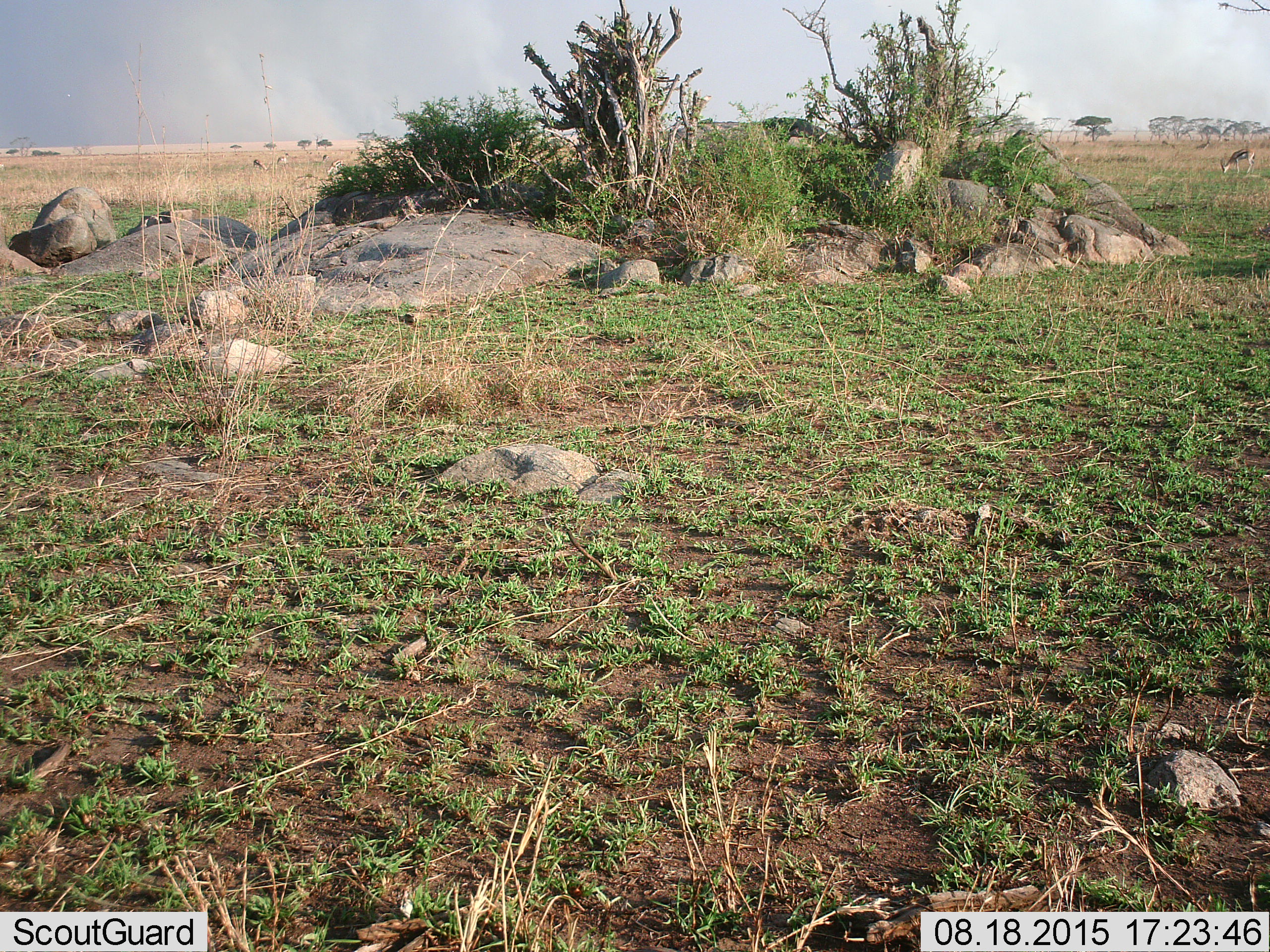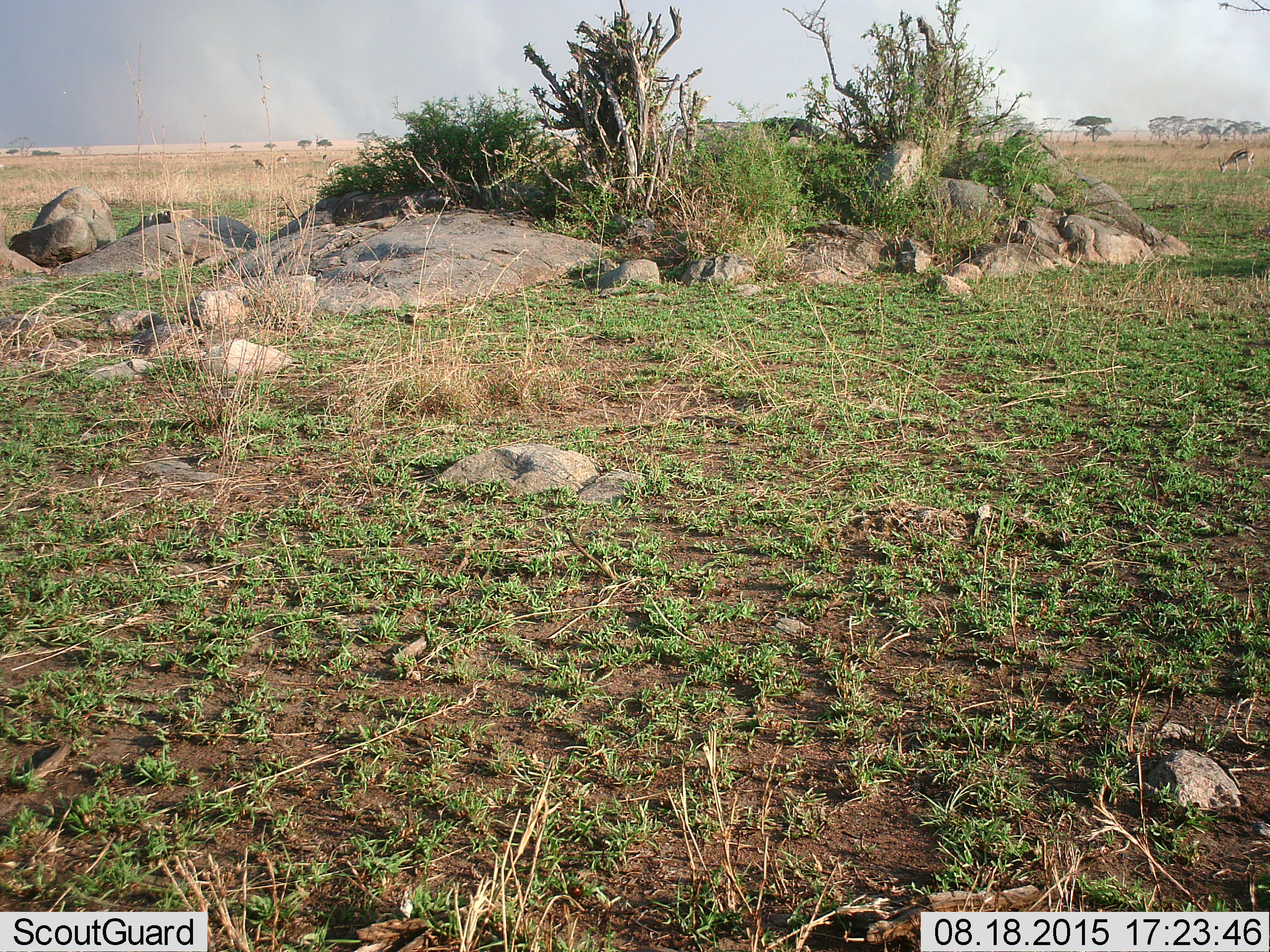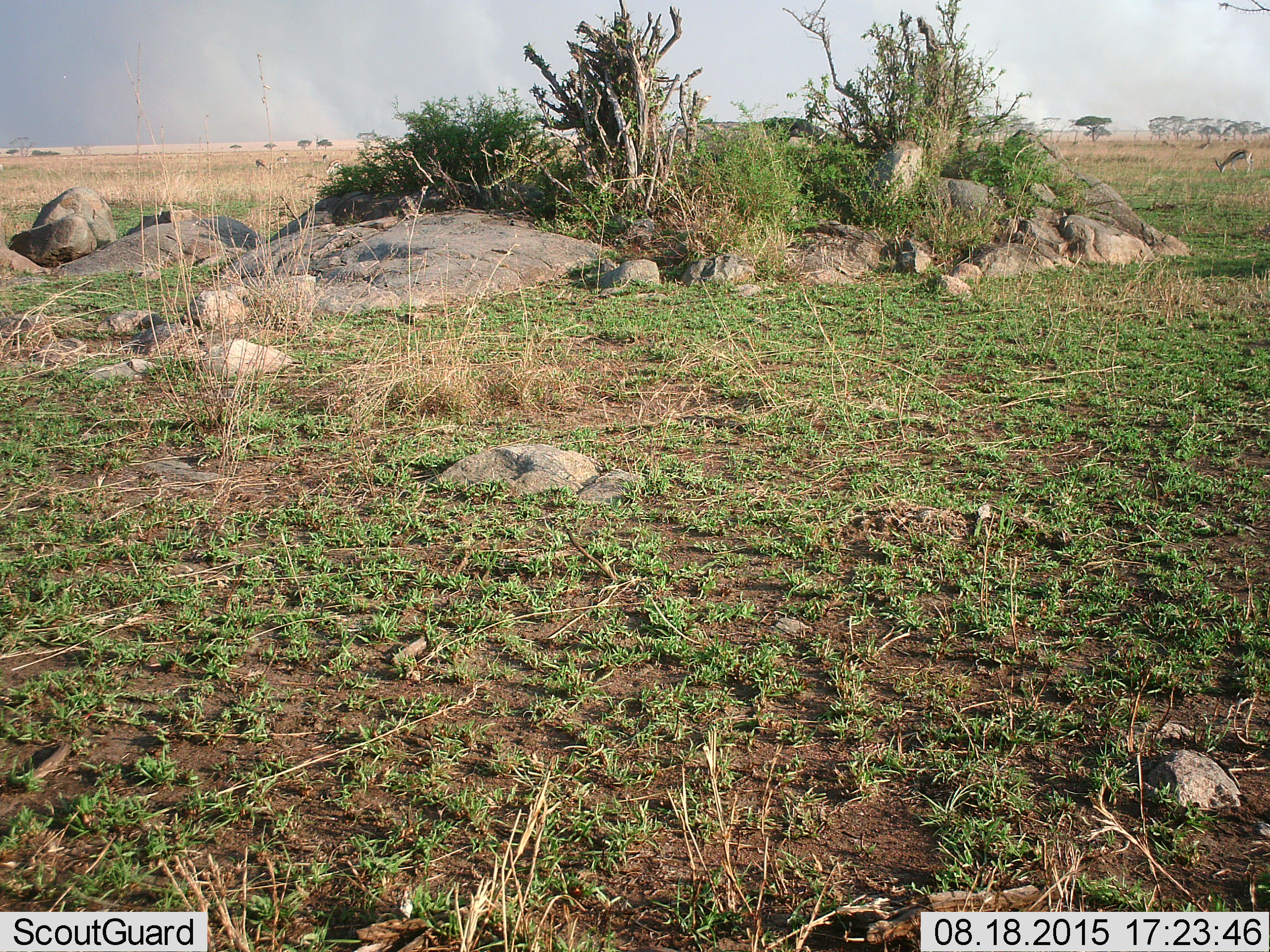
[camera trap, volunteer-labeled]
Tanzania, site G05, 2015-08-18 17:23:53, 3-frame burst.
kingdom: Animalia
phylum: Chordata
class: Mammalia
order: Artiodactyla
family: Bovidae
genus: Eudorcas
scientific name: Eudorcas thomsonii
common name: thomson's gazelle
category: gazellethomsons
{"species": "gazellethomsons (thomson's gazelle) (Eudorcas thomsonii)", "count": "5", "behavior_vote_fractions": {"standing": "46%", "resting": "8%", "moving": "46%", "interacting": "0%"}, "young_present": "0%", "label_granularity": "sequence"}